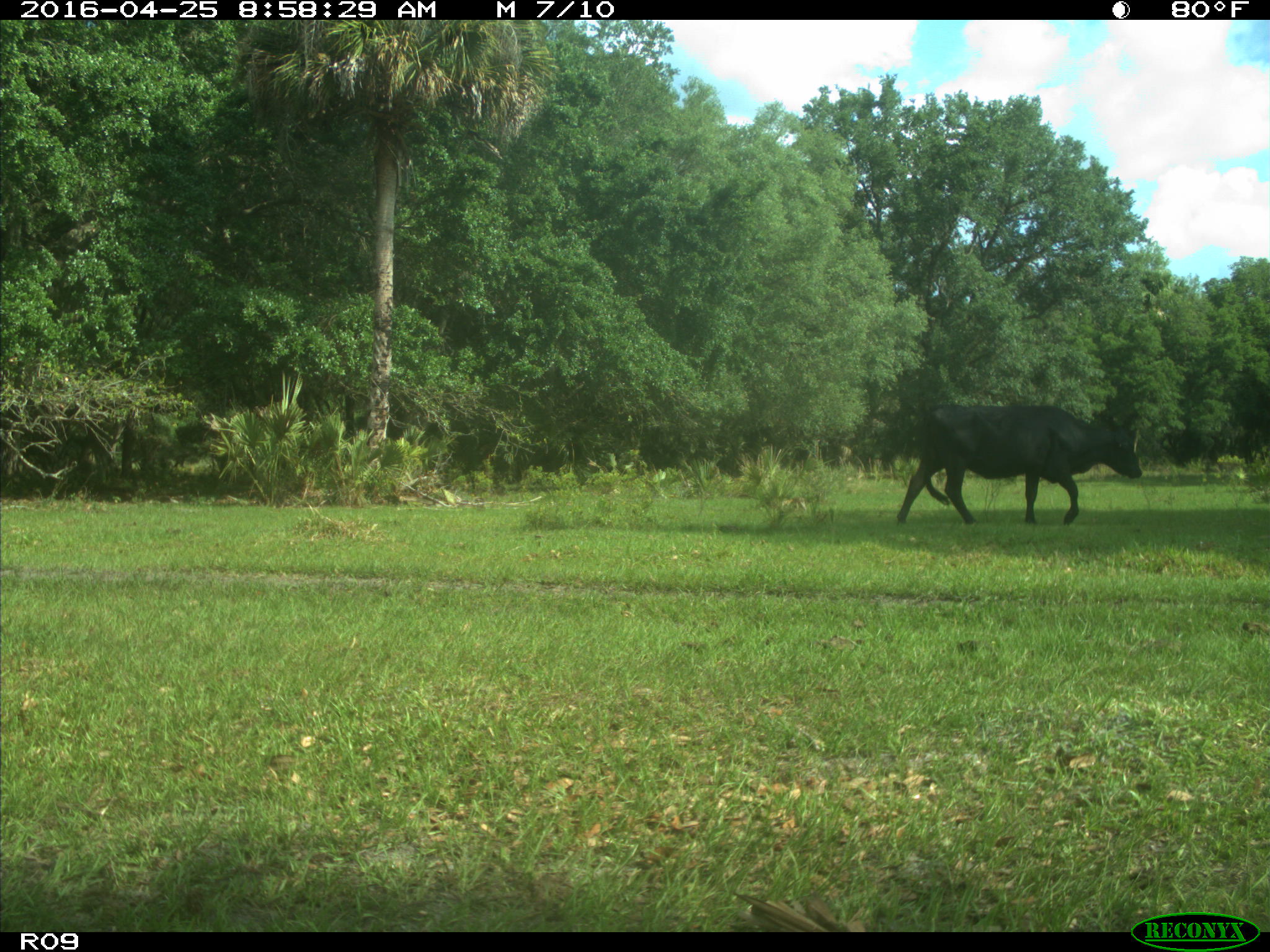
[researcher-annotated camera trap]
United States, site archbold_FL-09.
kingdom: Animalia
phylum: Chordata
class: Mammalia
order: Artiodactyla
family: Bovidae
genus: Bos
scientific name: Bos taurus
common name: domestic cow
Bos taurus (domestic cow).